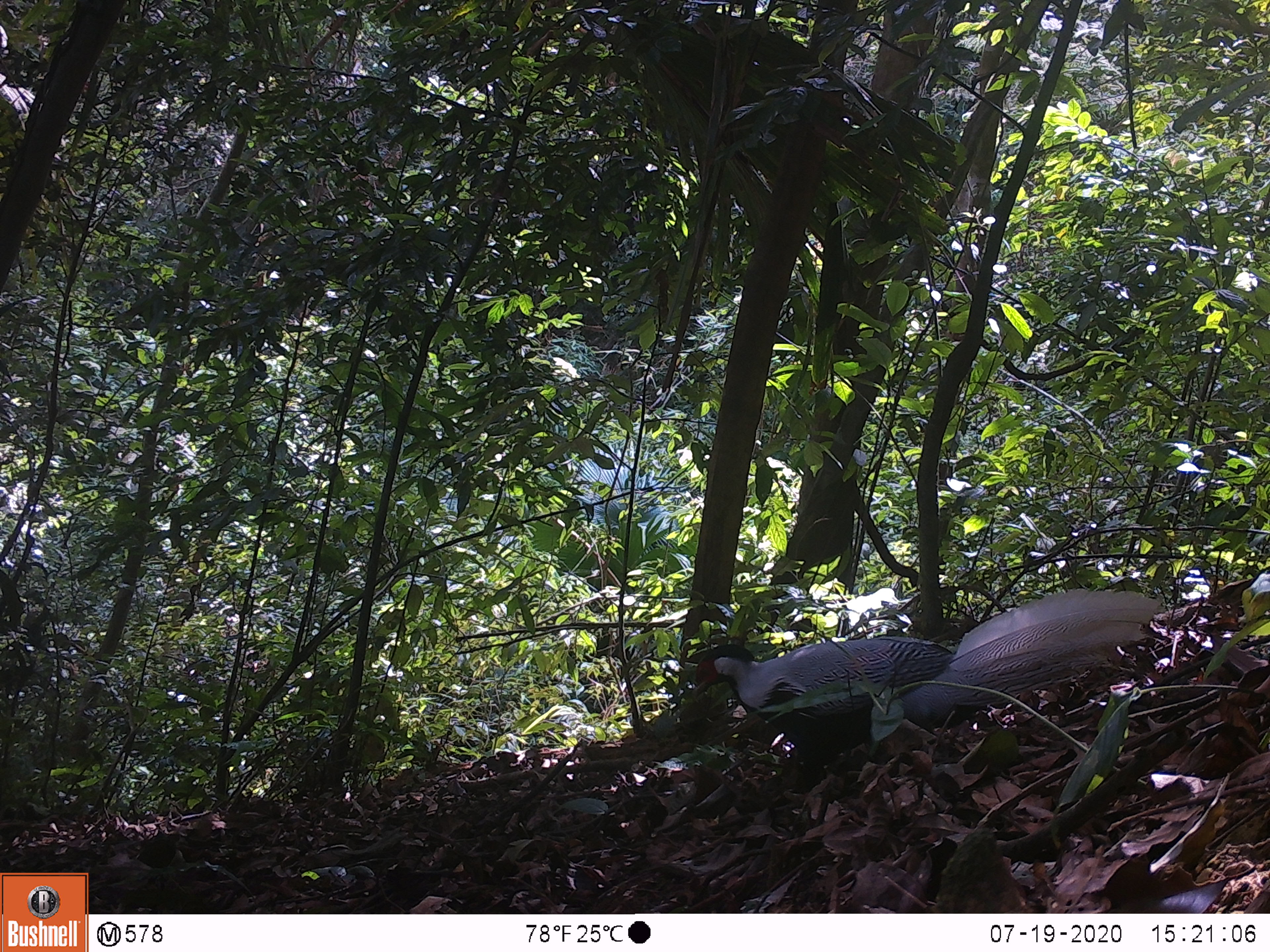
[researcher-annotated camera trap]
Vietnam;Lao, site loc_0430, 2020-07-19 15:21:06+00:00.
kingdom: Animalia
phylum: Chordata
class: Aves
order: Galliformes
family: Phasianidae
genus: Lophura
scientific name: Lophura nycthemera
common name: silver pheasant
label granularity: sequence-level